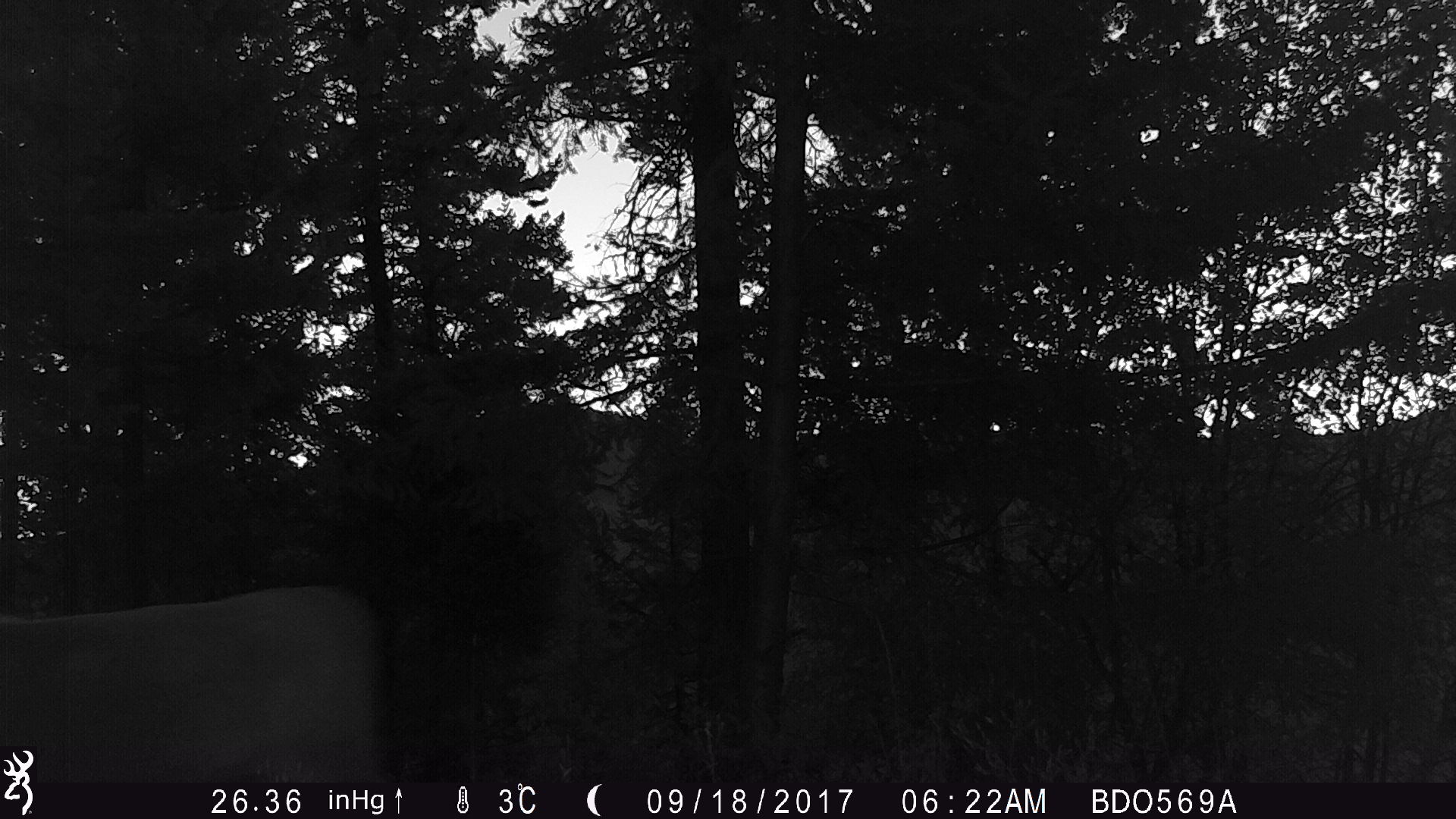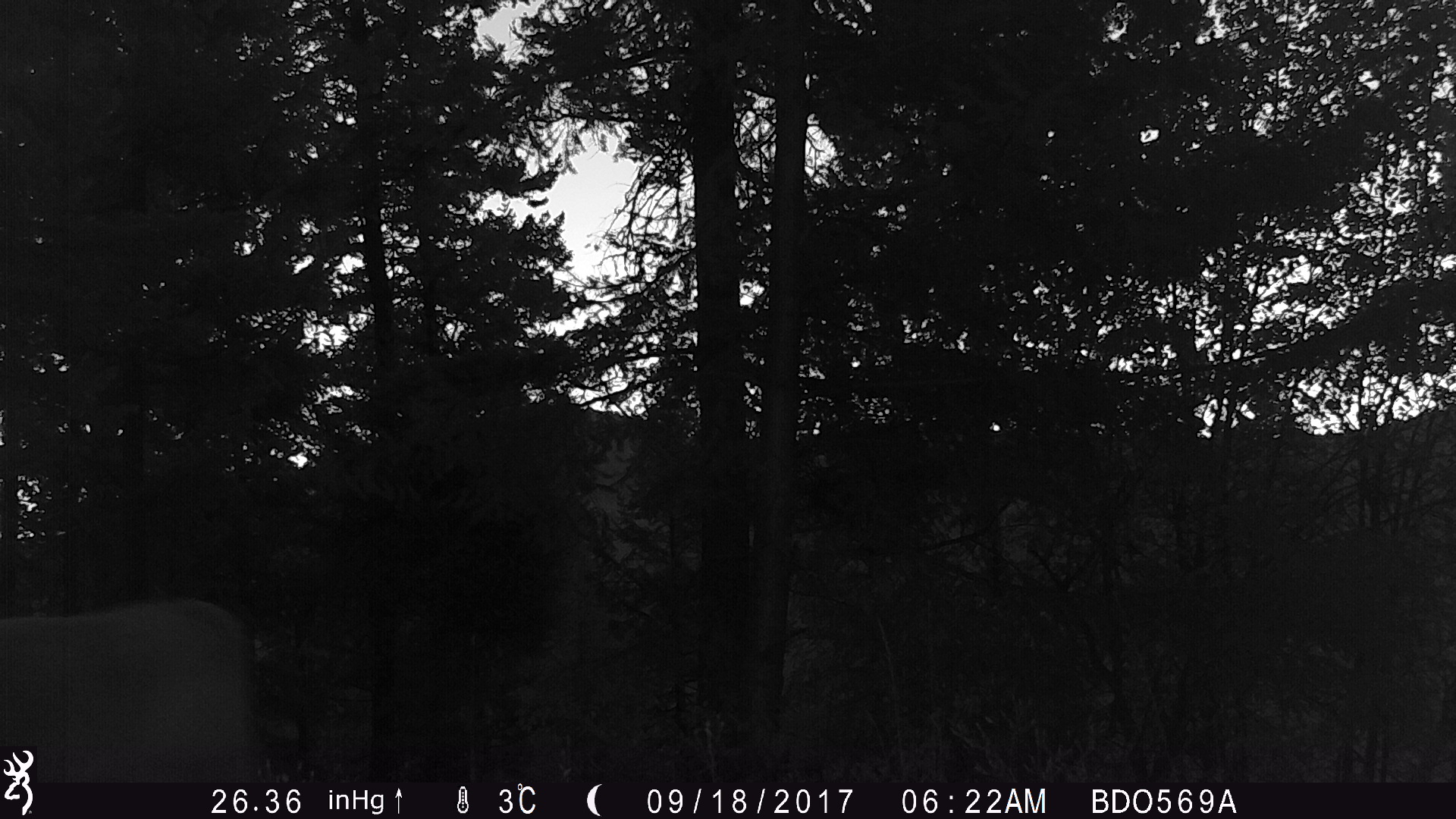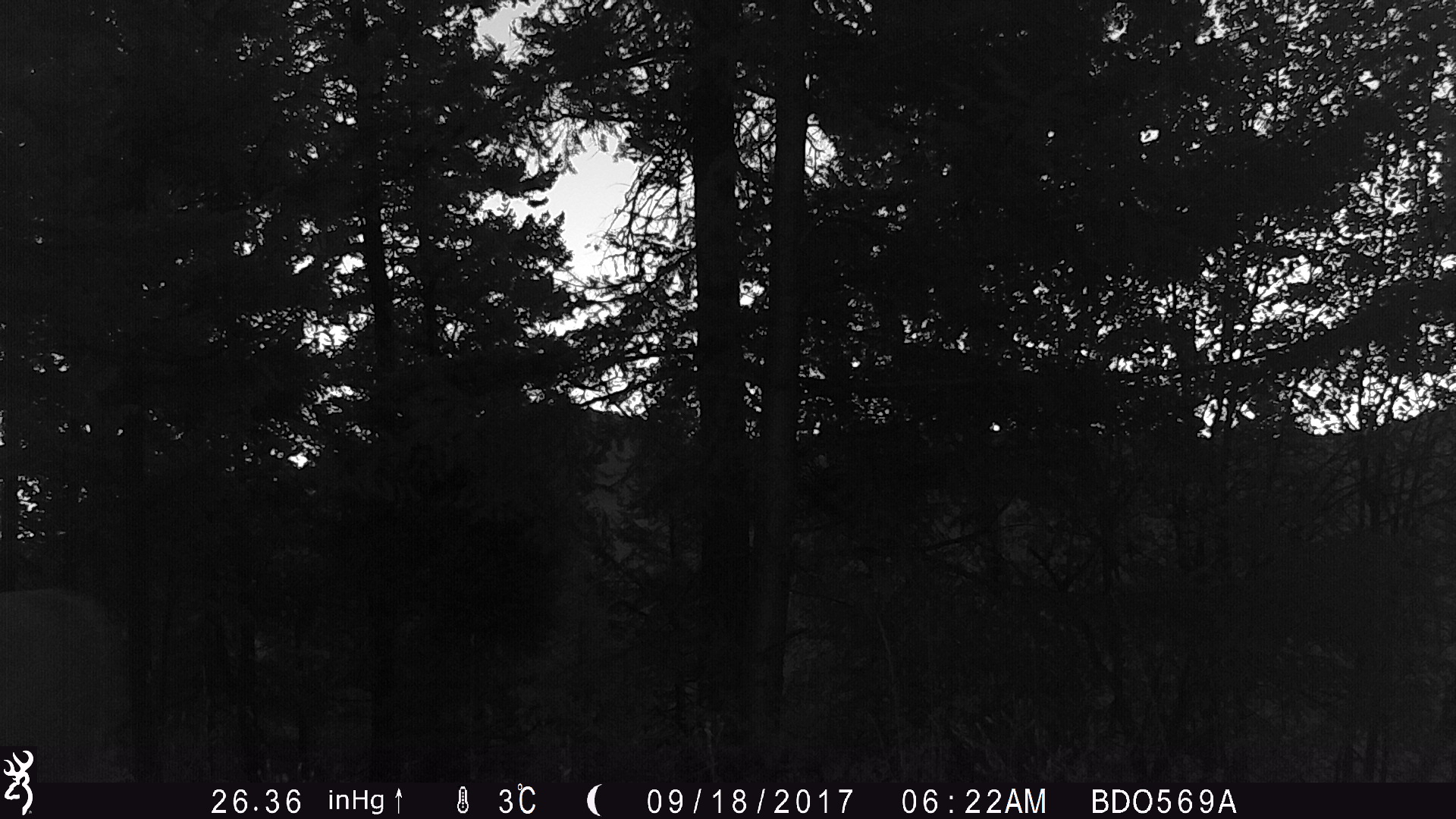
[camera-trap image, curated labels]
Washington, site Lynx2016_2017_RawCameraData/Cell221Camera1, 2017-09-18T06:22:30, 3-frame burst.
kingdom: Animalia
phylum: Chordata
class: Mammalia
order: Artiodactyla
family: Bovidae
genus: Bos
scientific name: Bos taurus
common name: domestic cattle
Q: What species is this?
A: Domestic cattle (Bos taurus).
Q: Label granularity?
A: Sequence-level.